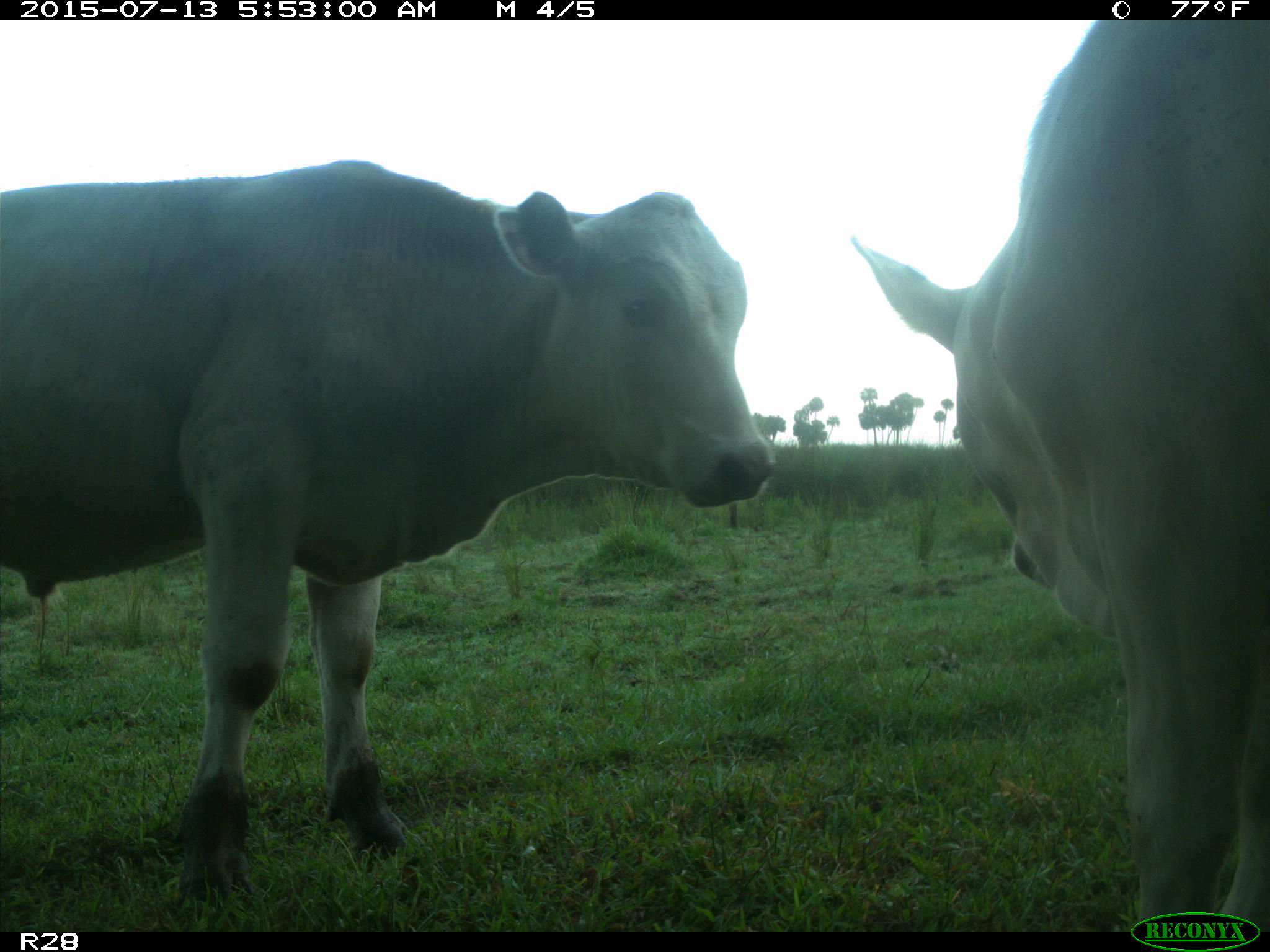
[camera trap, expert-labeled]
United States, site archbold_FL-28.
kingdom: Animalia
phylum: Chordata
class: Mammalia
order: Artiodactyla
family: Bovidae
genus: Bos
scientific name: Bos taurus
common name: domestic cow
Bos taurus (domestic cow).